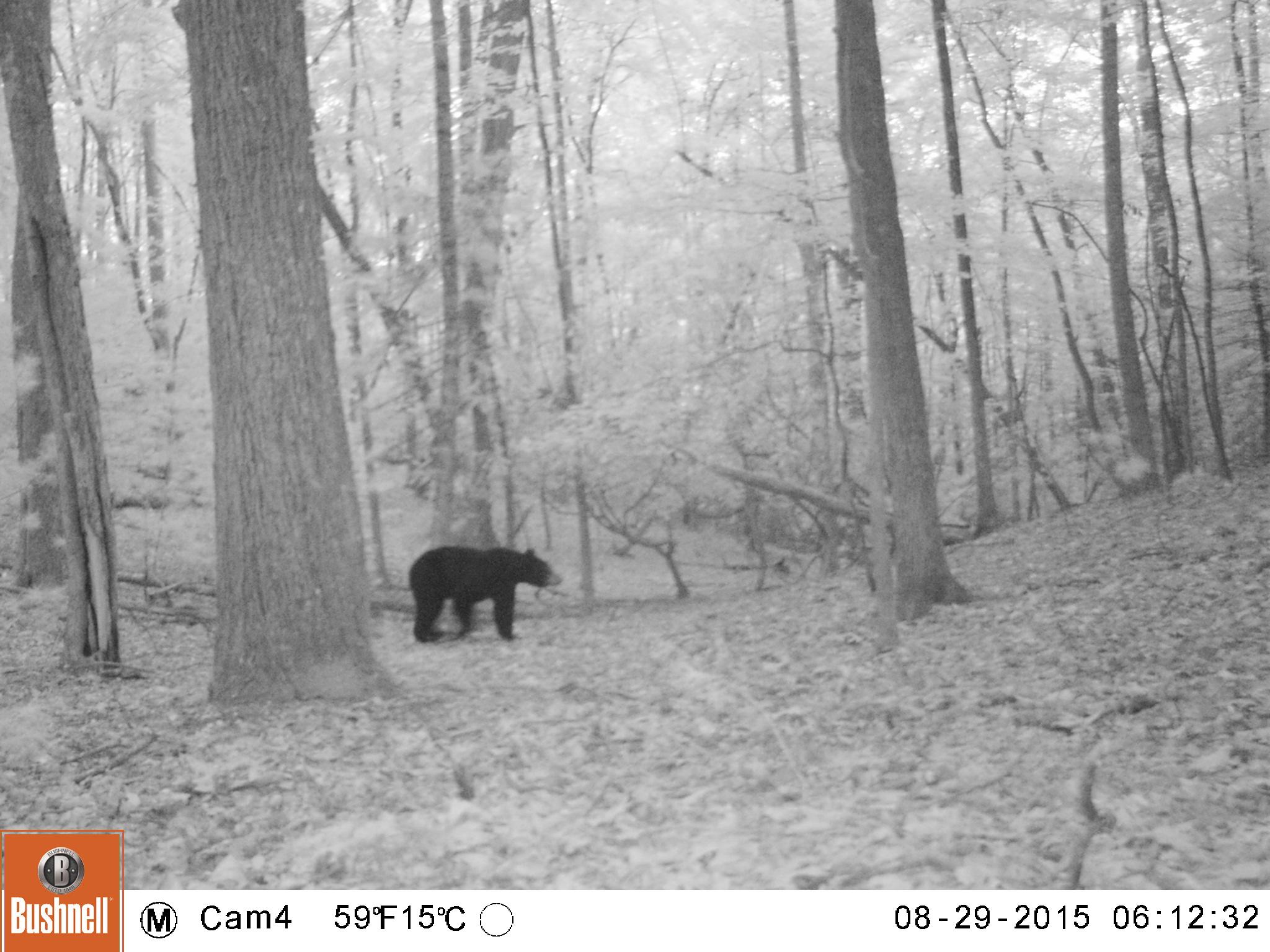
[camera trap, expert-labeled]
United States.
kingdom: Animalia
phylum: Chordata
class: Mammalia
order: Carnivora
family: Ursidae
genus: Ursus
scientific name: Ursus americanus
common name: american black bear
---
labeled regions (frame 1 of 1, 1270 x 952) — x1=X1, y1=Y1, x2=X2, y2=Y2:
American Black Bear: x1=403, y1=537, x2=566, y2=644